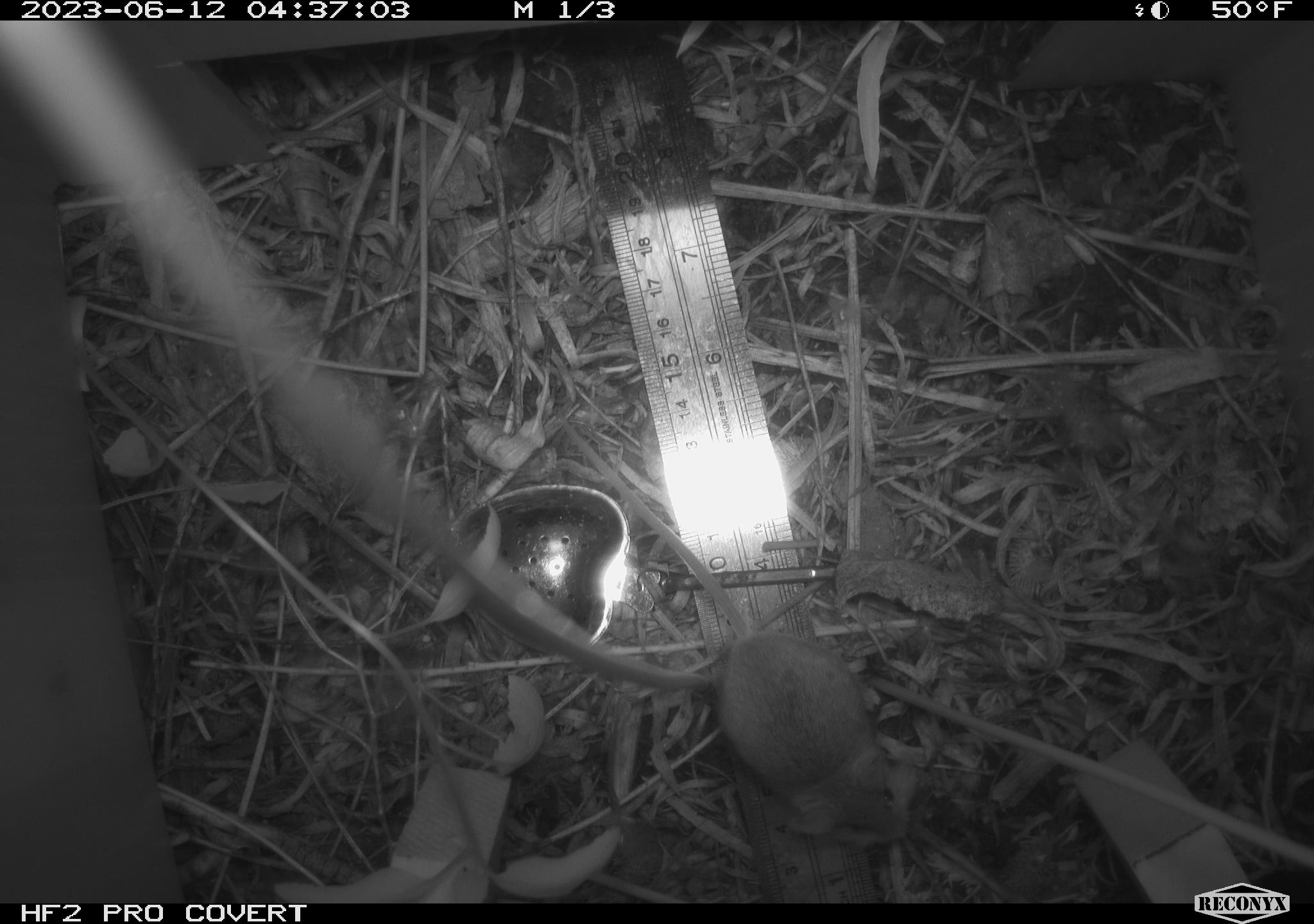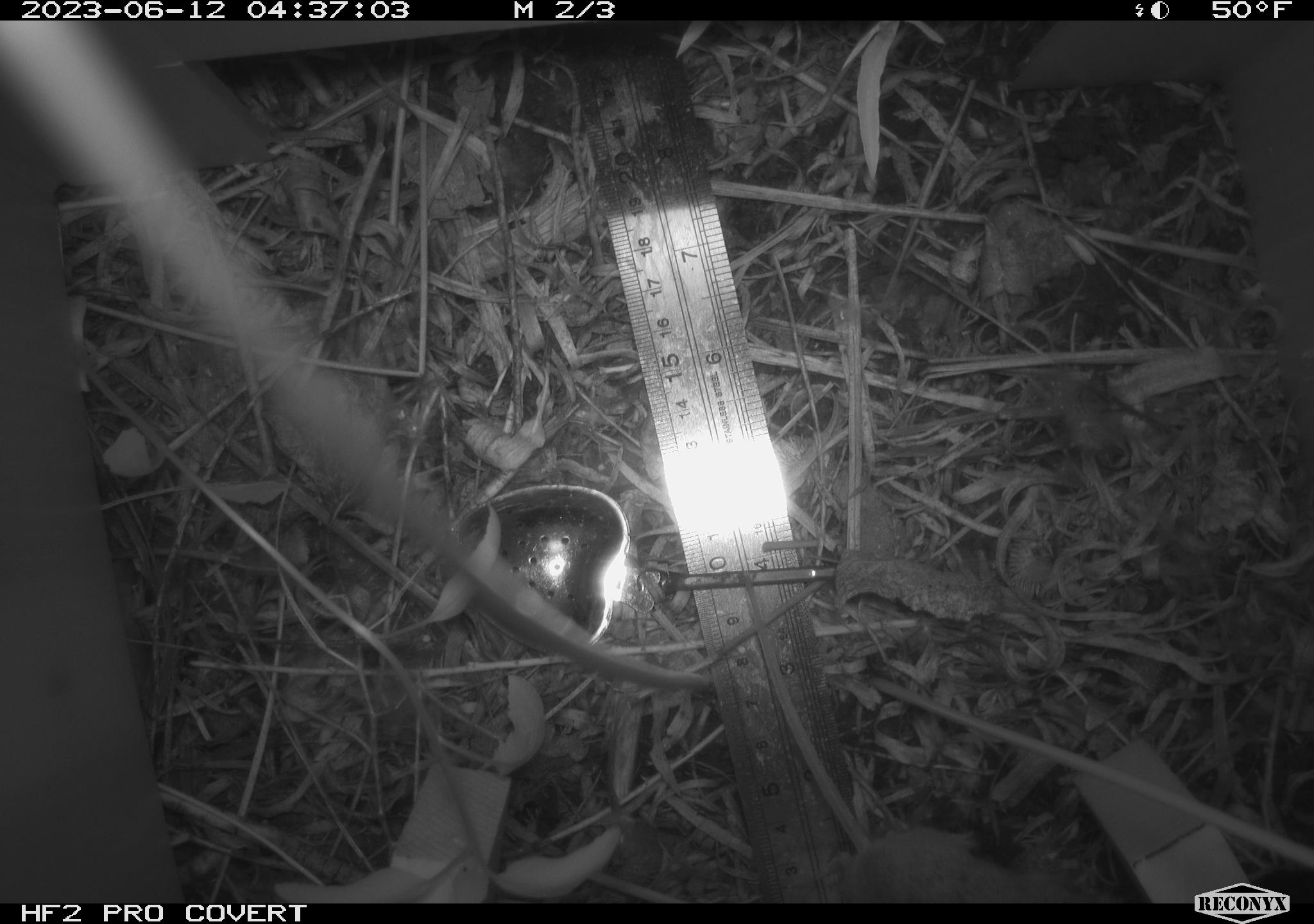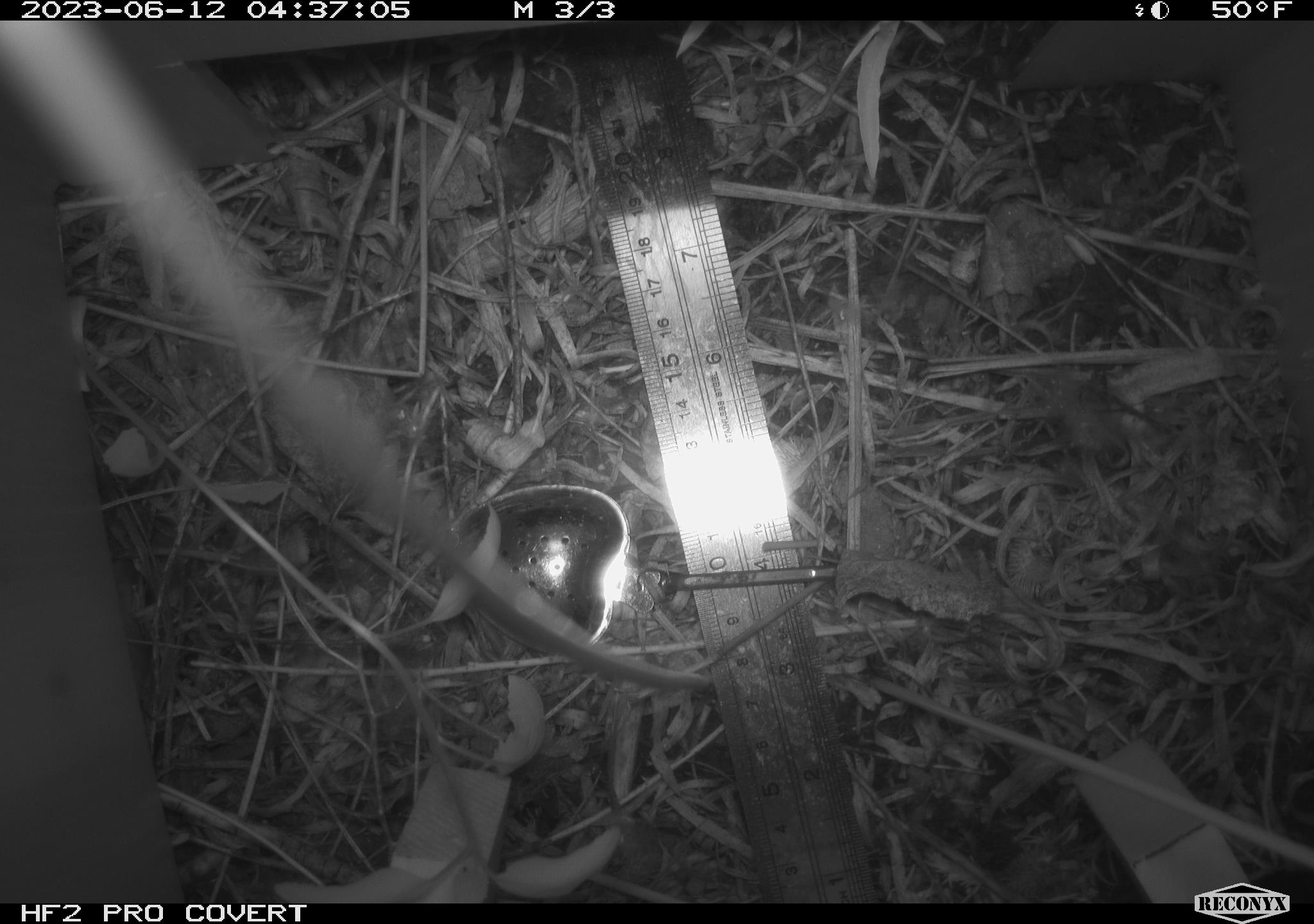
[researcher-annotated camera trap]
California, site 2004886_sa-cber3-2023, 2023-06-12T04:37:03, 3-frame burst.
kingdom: Animalia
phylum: Chordata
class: Mammalia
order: Rodentia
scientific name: Rodentia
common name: mouse species